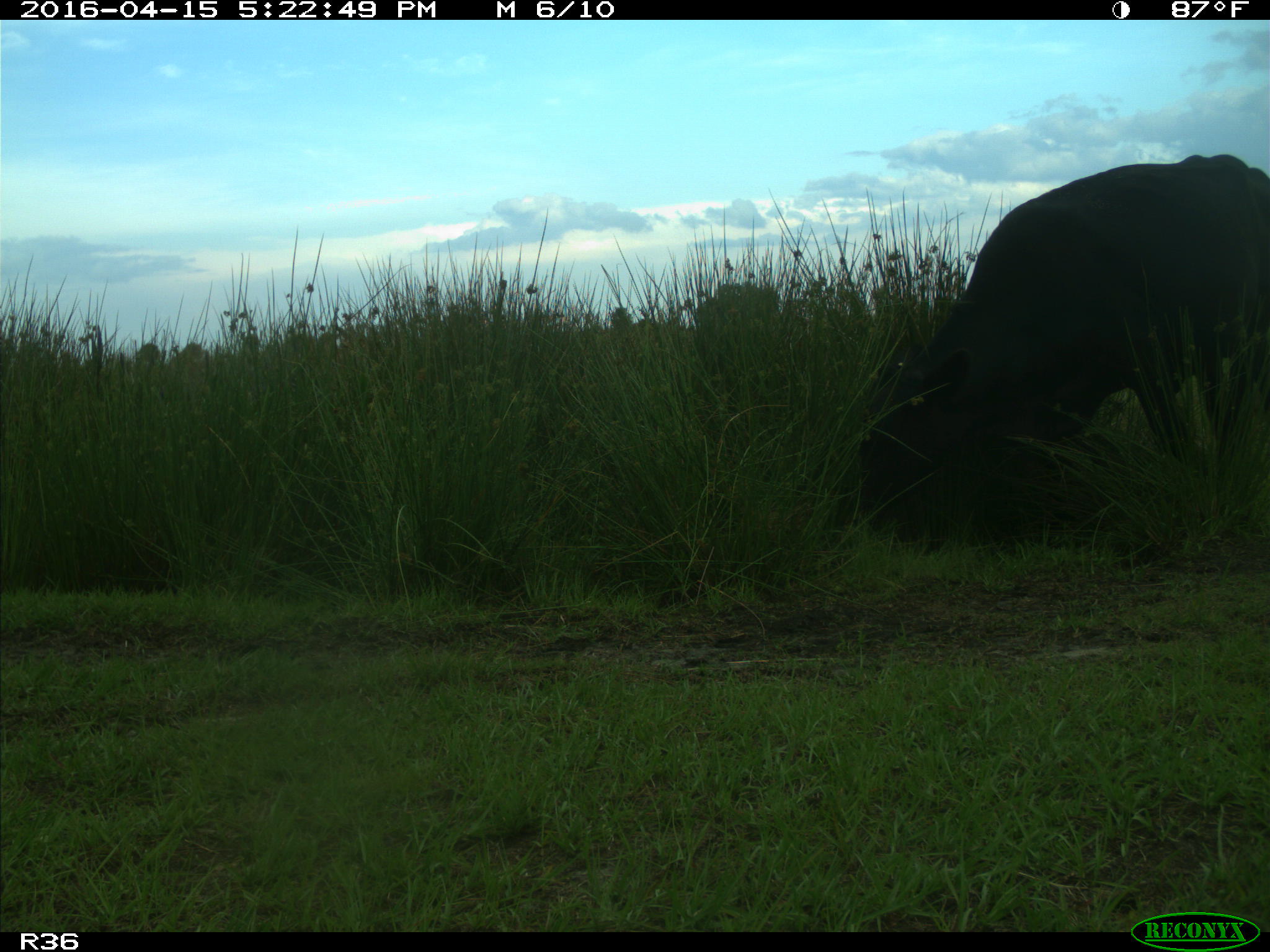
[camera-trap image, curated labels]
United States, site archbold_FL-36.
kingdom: Animalia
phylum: Chordata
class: Mammalia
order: Artiodactyla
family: Bovidae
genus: Bos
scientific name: Bos taurus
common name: domestic cow